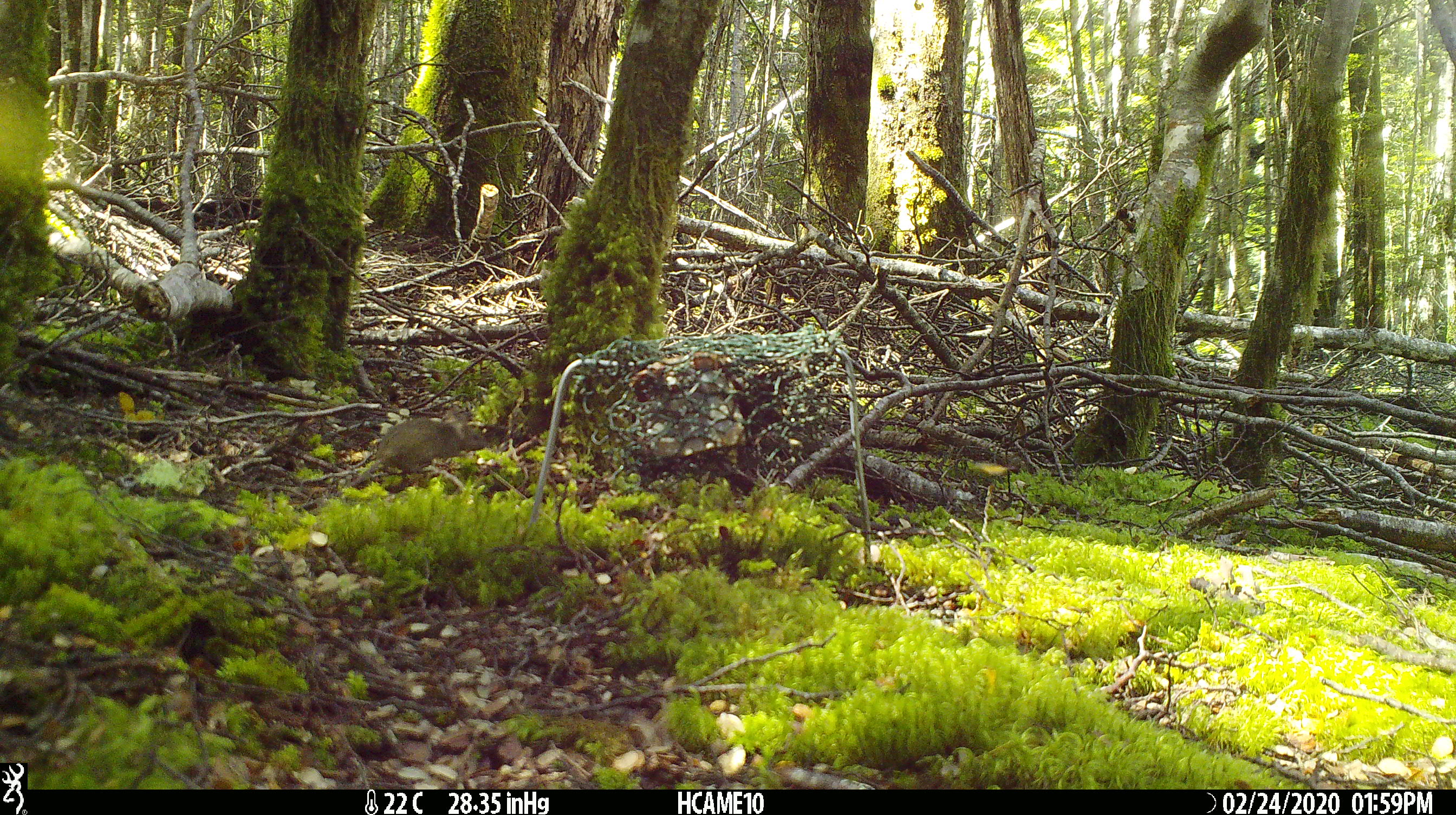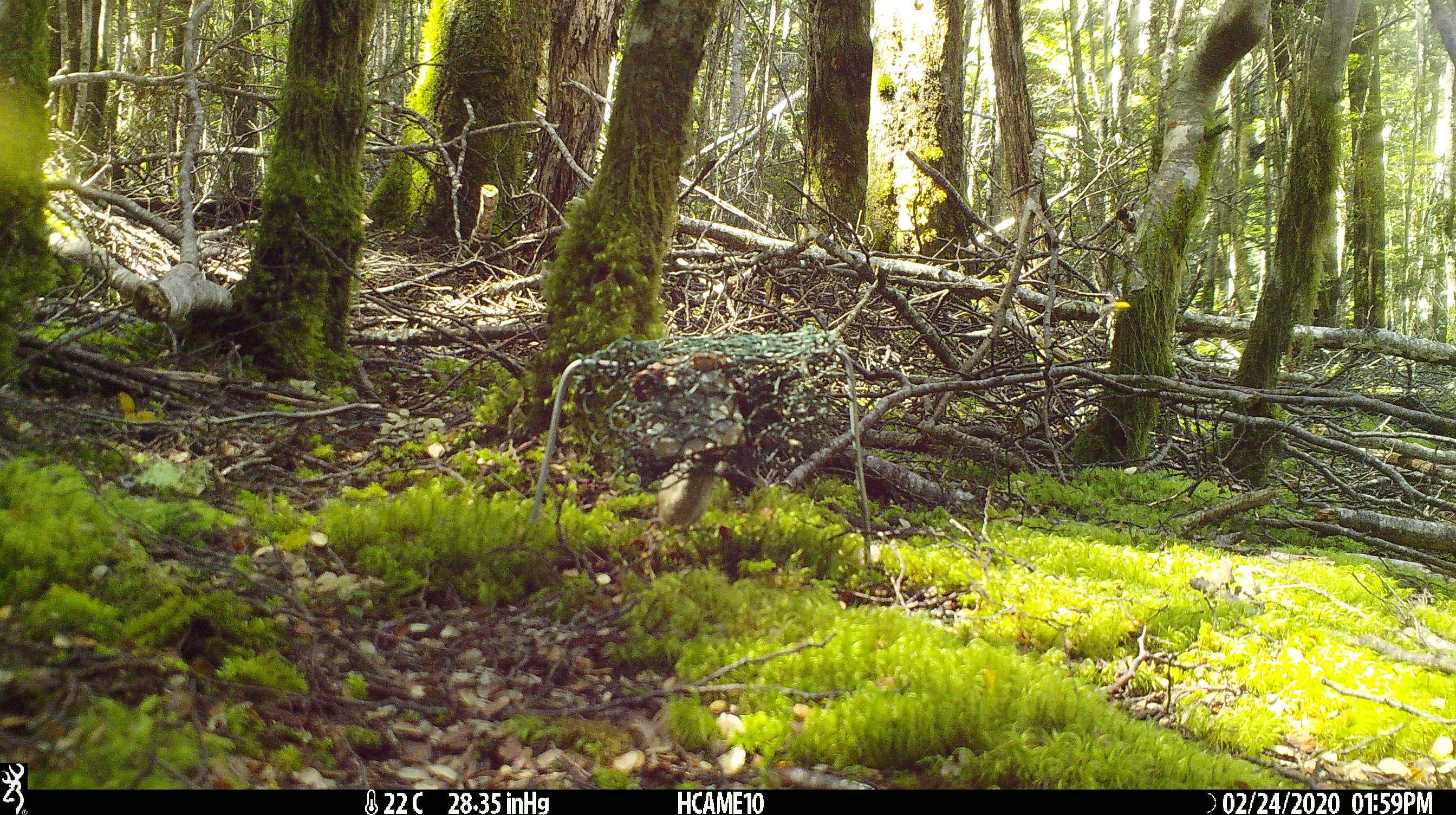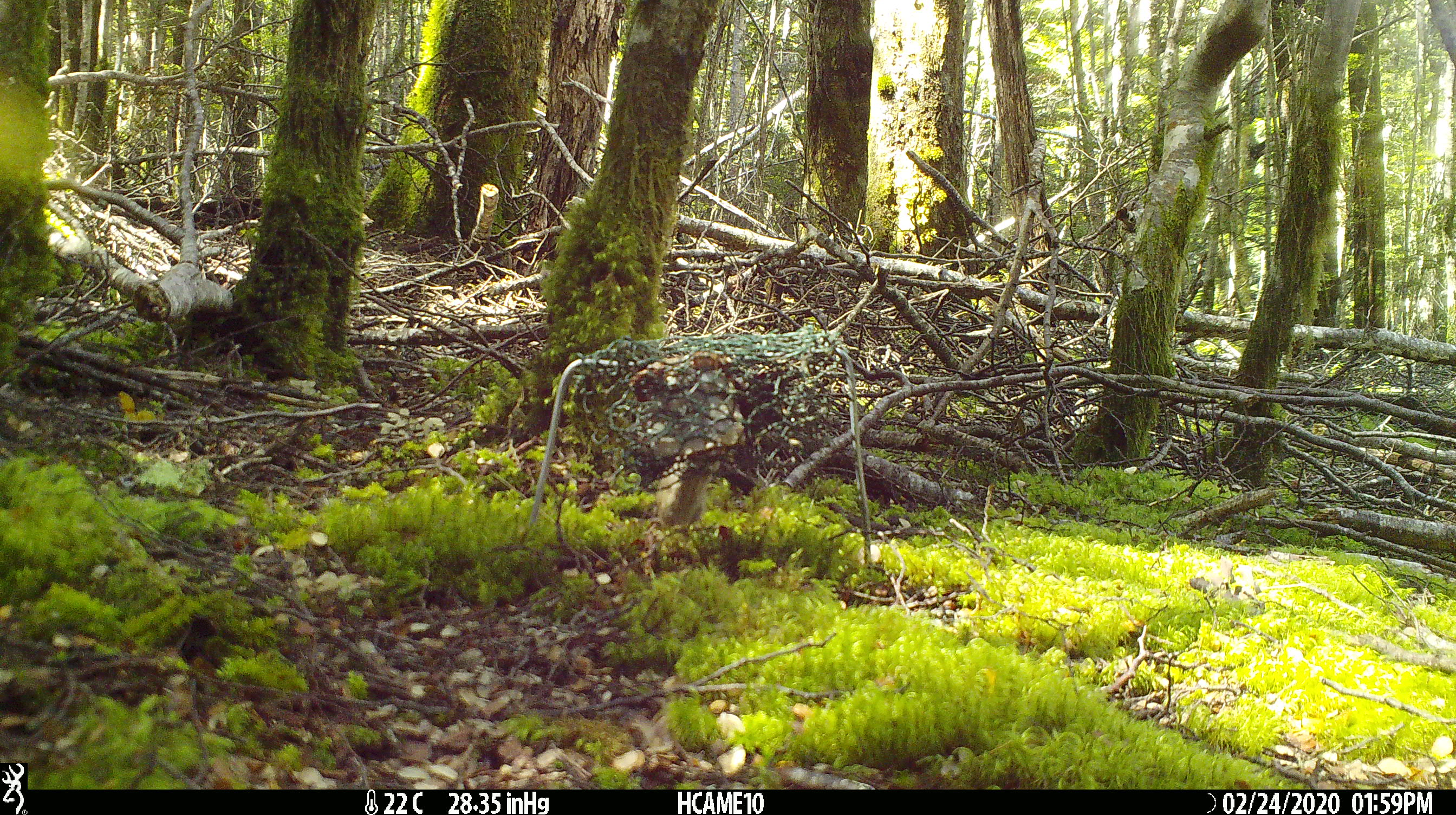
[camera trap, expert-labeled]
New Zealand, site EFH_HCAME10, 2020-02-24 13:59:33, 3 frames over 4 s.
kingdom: Animalia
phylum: Chordata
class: Mammalia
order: Rodentia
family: Muridae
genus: Mus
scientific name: Mus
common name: mouse